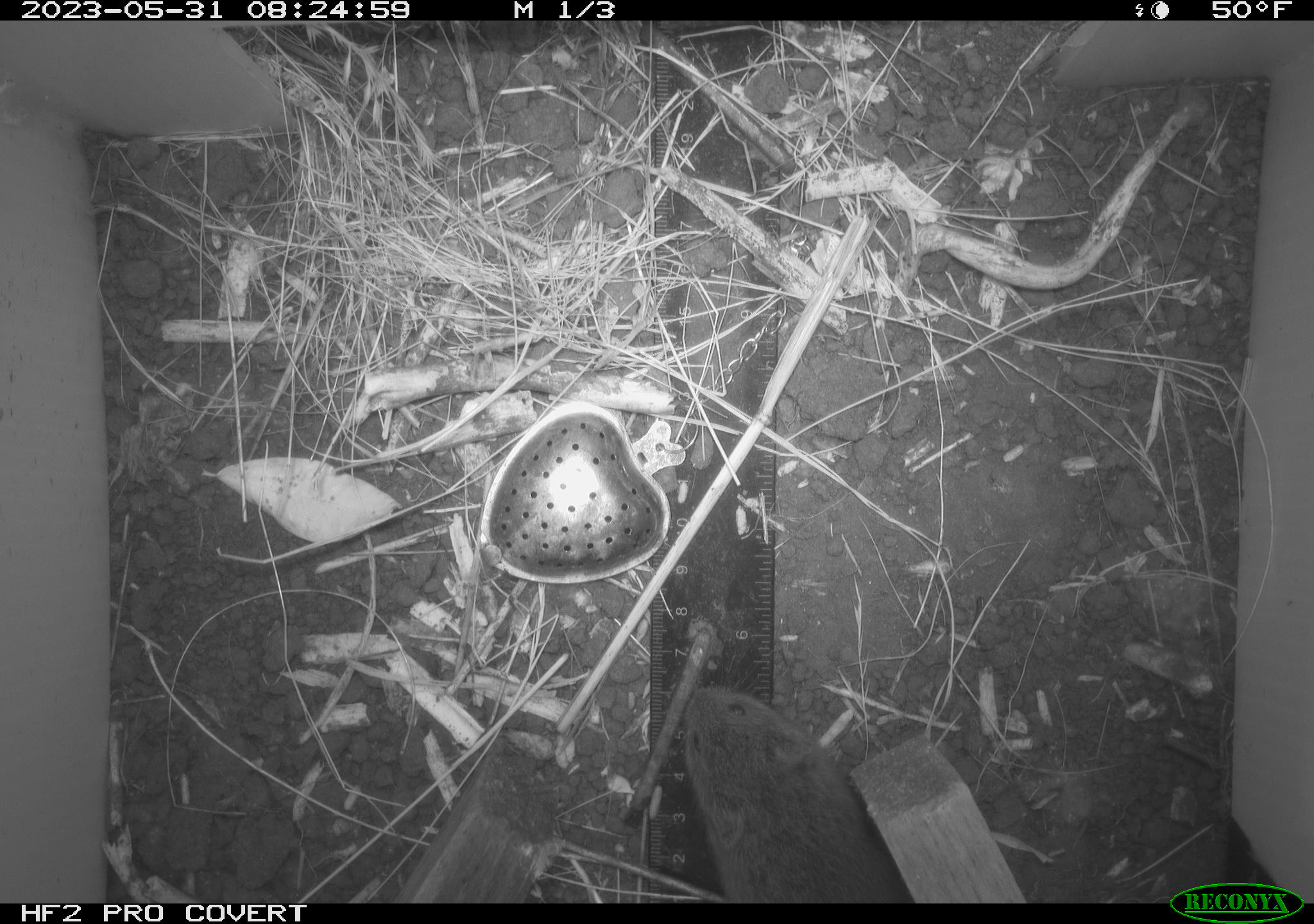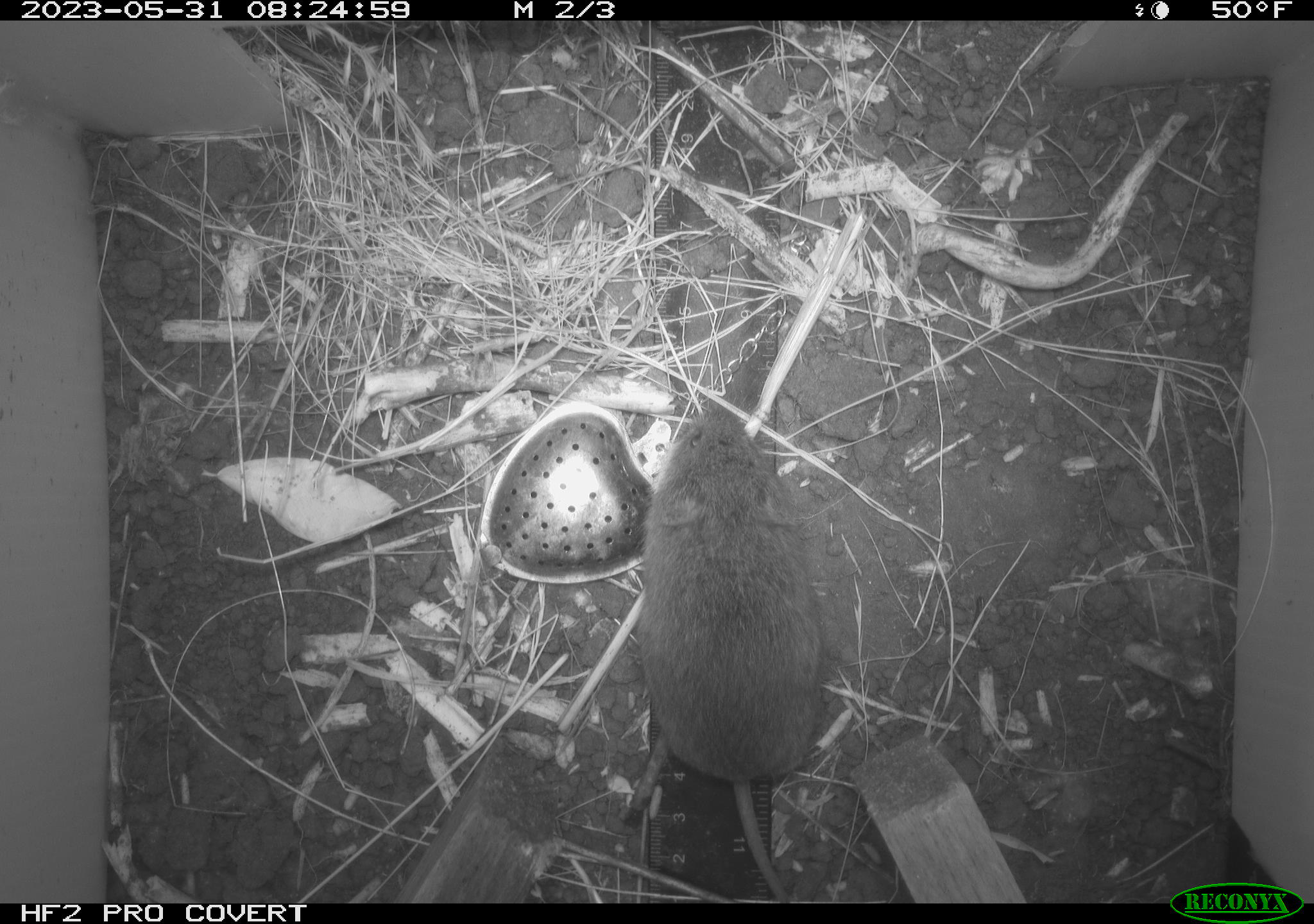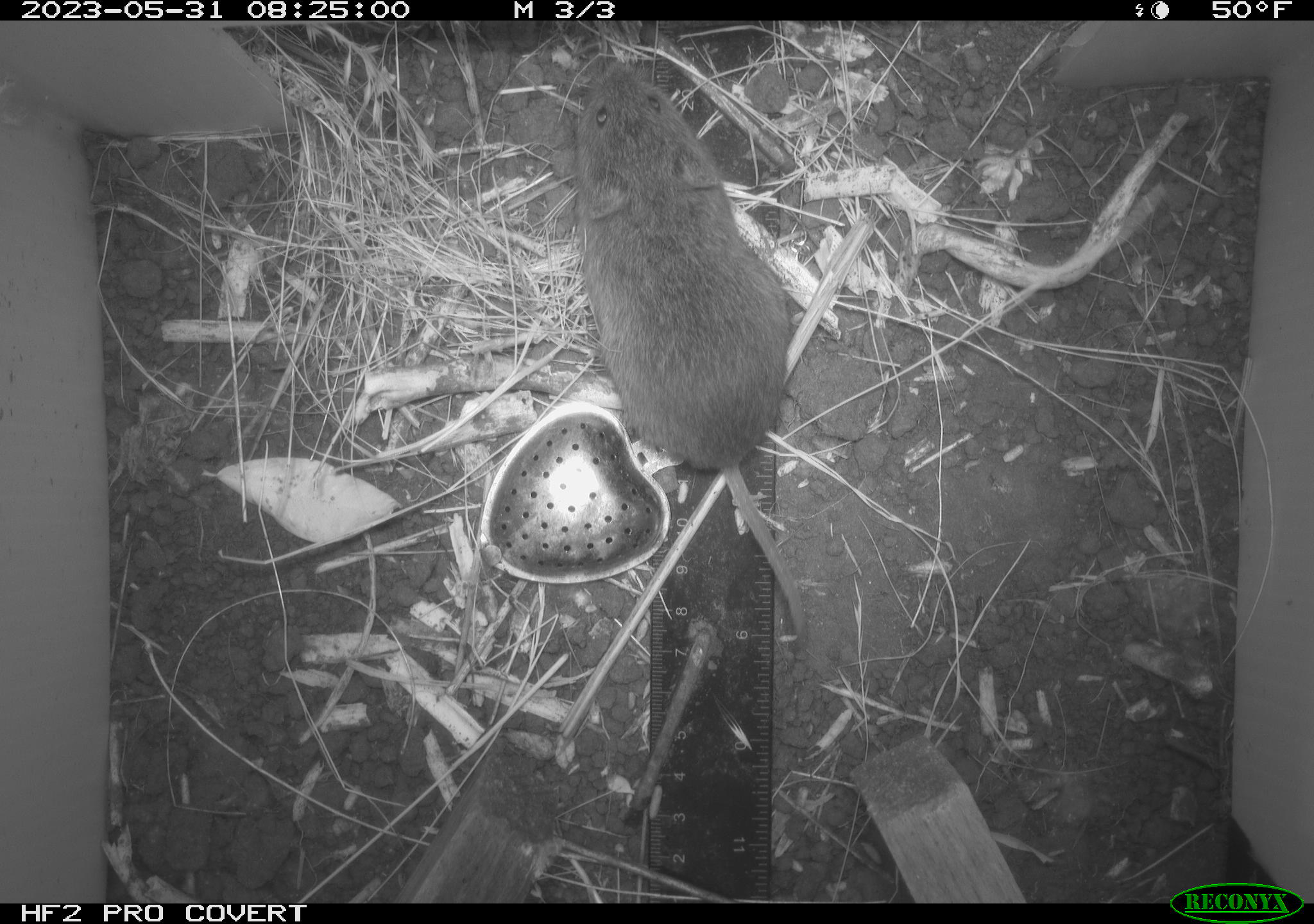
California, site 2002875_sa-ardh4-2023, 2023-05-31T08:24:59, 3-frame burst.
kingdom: Animalia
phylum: Chordata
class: Mammalia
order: Rodentia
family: Cricetidae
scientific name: Arvicolinae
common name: voles, lemmings, and muskrats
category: arvicolinae subfamily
Arvicolinae subfamily (voles, lemmings, and muskrats) (Arvicolinae).